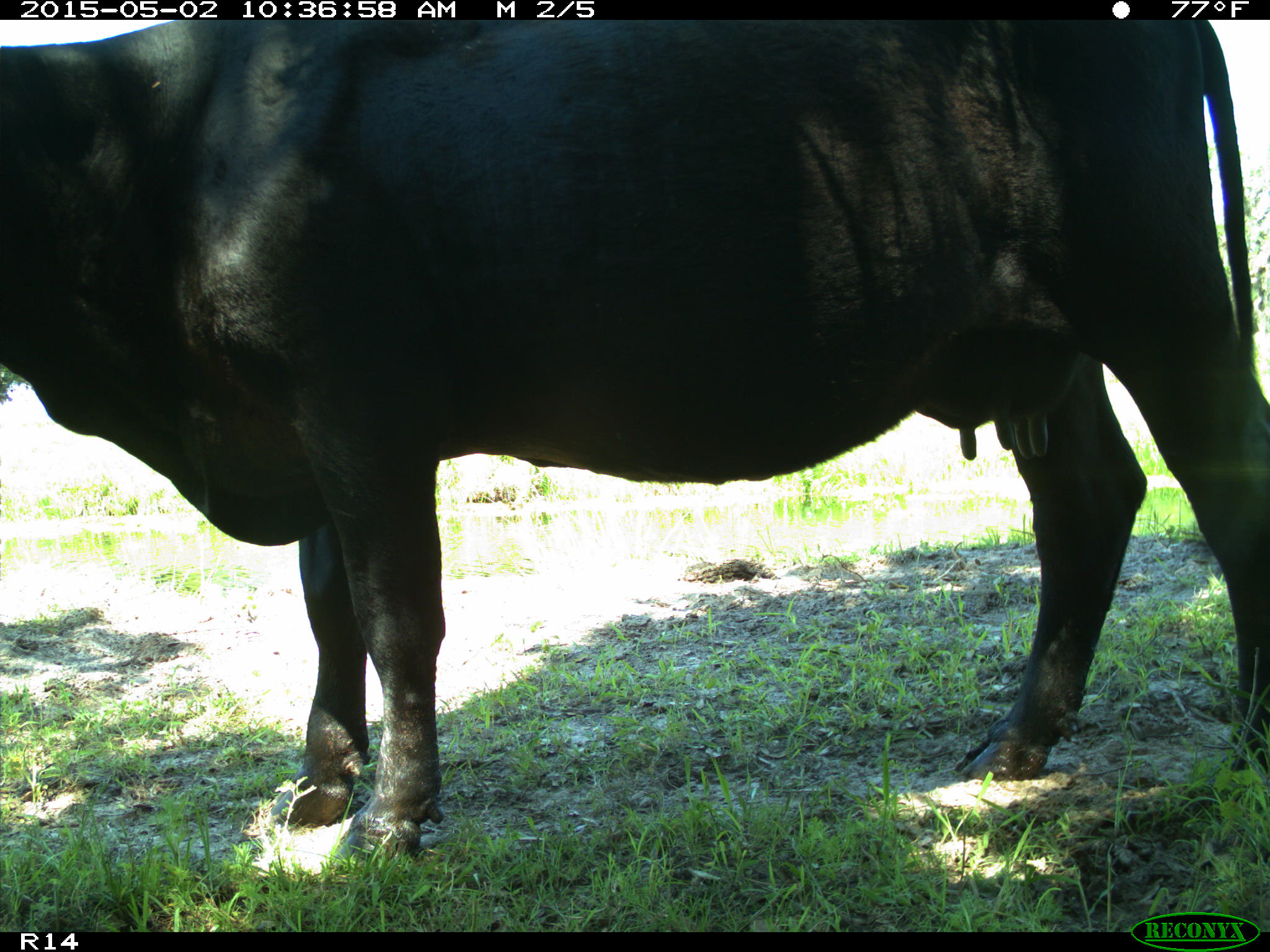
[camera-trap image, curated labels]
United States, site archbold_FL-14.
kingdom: Animalia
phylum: Chordata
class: Mammalia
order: Artiodactyla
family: Bovidae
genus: Bos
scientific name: Bos taurus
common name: domestic cow